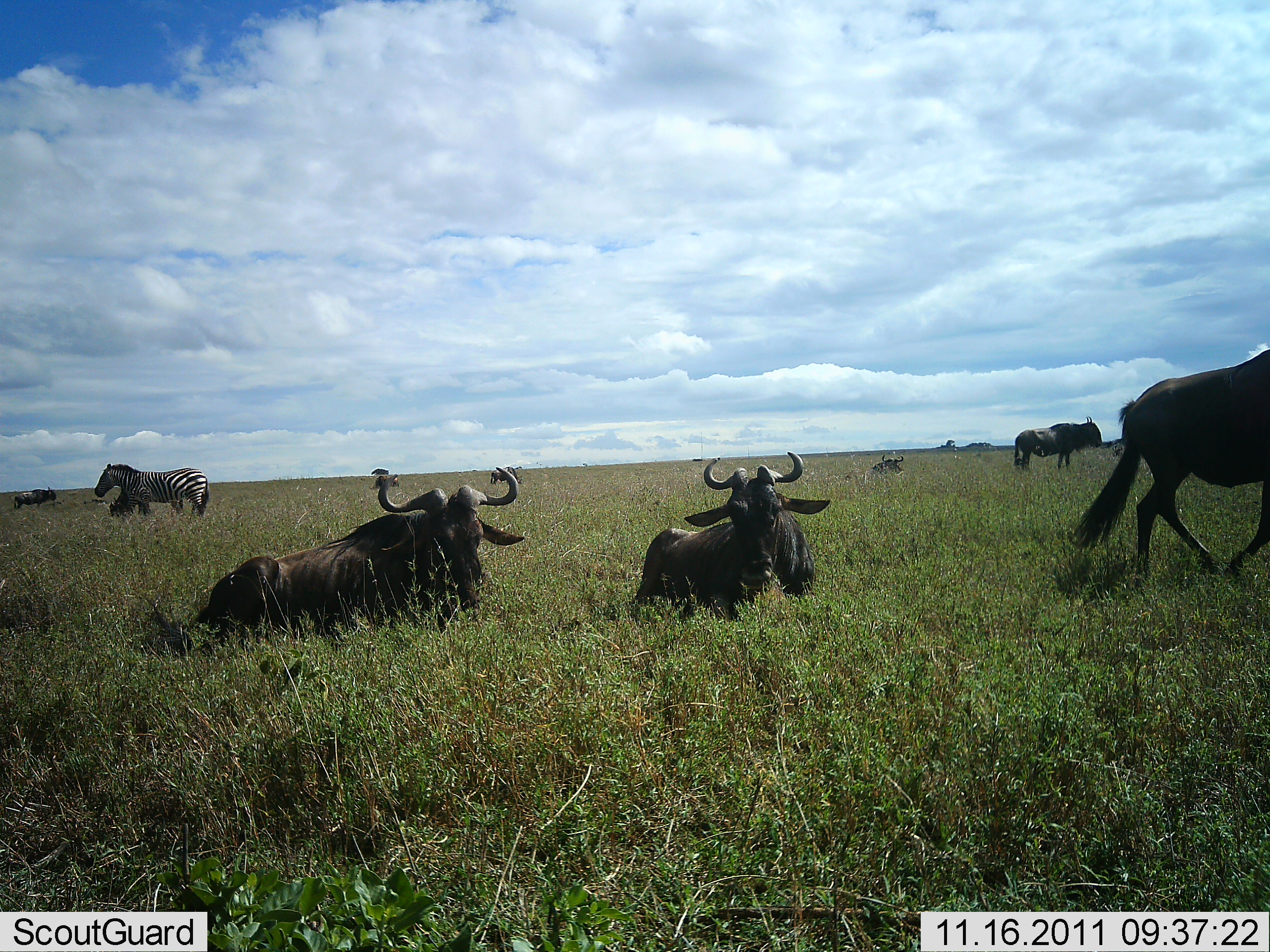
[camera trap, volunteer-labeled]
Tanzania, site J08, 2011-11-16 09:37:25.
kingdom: Animalia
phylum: Chordata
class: Mammalia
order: Artiodactyla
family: Bovidae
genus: Connochaetes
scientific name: Connochaetes taurinus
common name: blue wildebeest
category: wildebeest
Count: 6.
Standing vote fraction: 36%.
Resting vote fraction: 100%.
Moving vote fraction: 50%.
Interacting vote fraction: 0%.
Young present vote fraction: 0%.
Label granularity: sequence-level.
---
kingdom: Animalia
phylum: Chordata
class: Mammalia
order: Perissodactyla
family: Equidae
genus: Equus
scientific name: Equus quagga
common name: plains zebra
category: zebra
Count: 1.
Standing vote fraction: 100%.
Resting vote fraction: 0%.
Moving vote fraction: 0%.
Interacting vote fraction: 0%.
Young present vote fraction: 9%.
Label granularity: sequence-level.